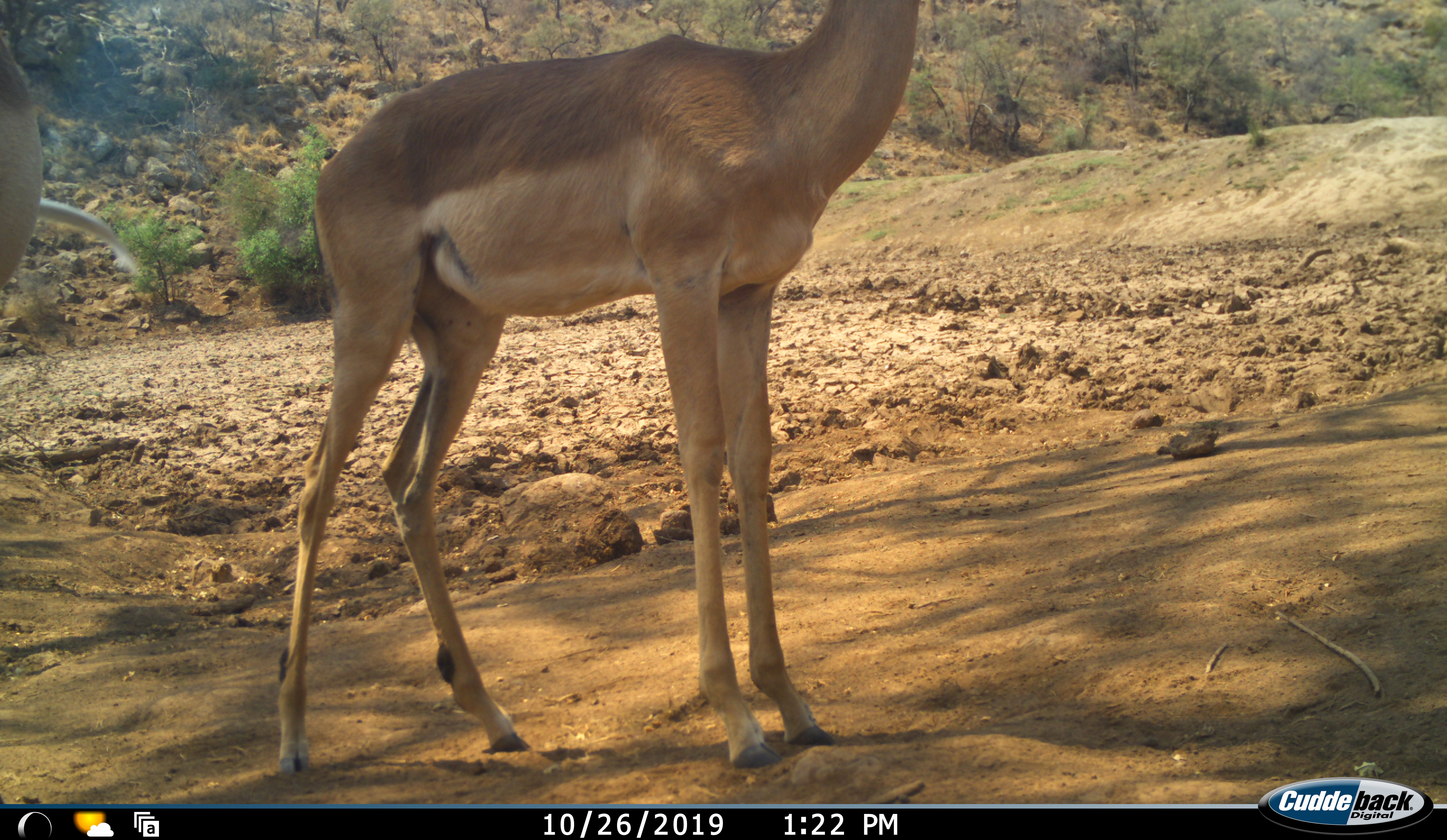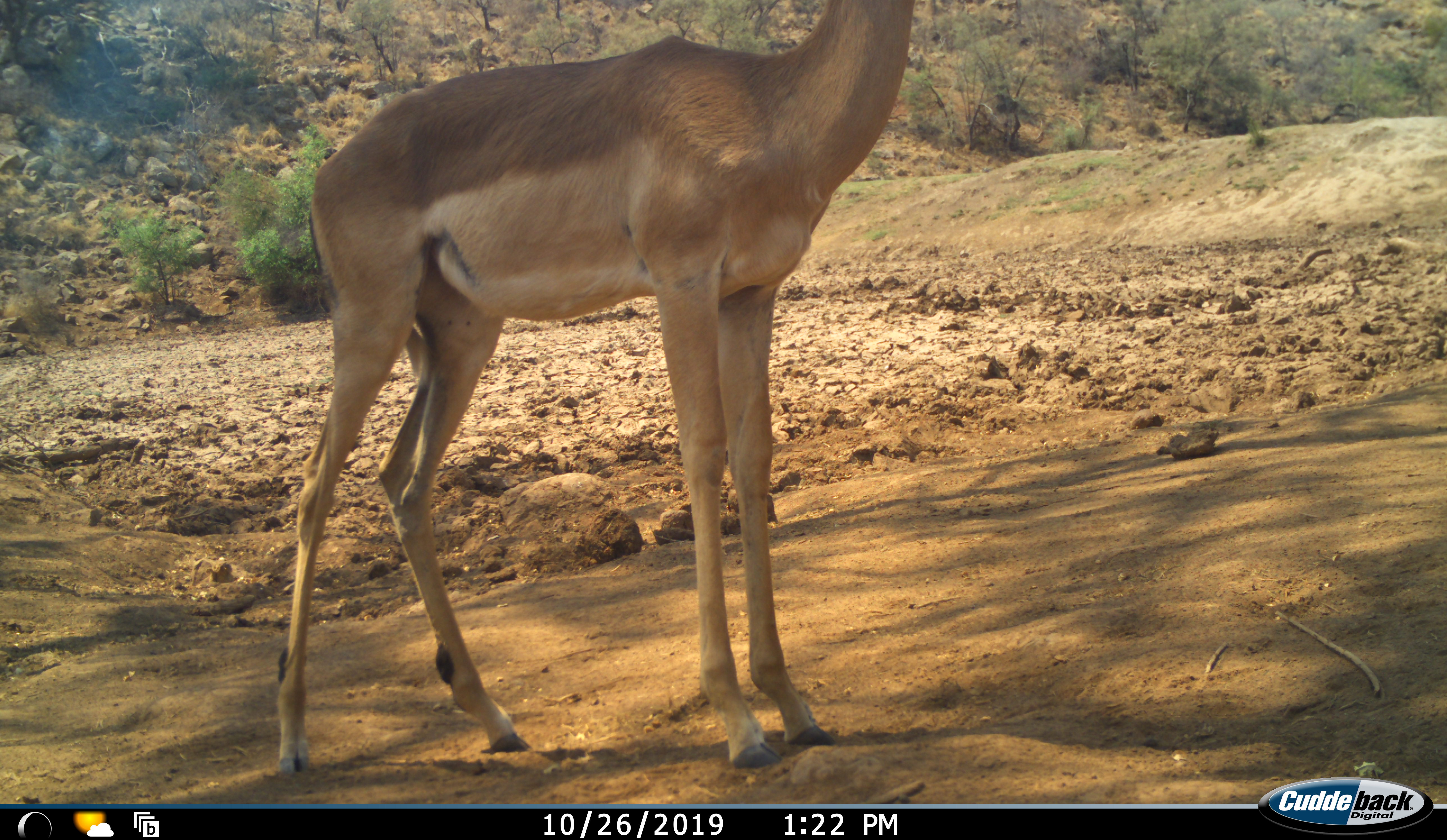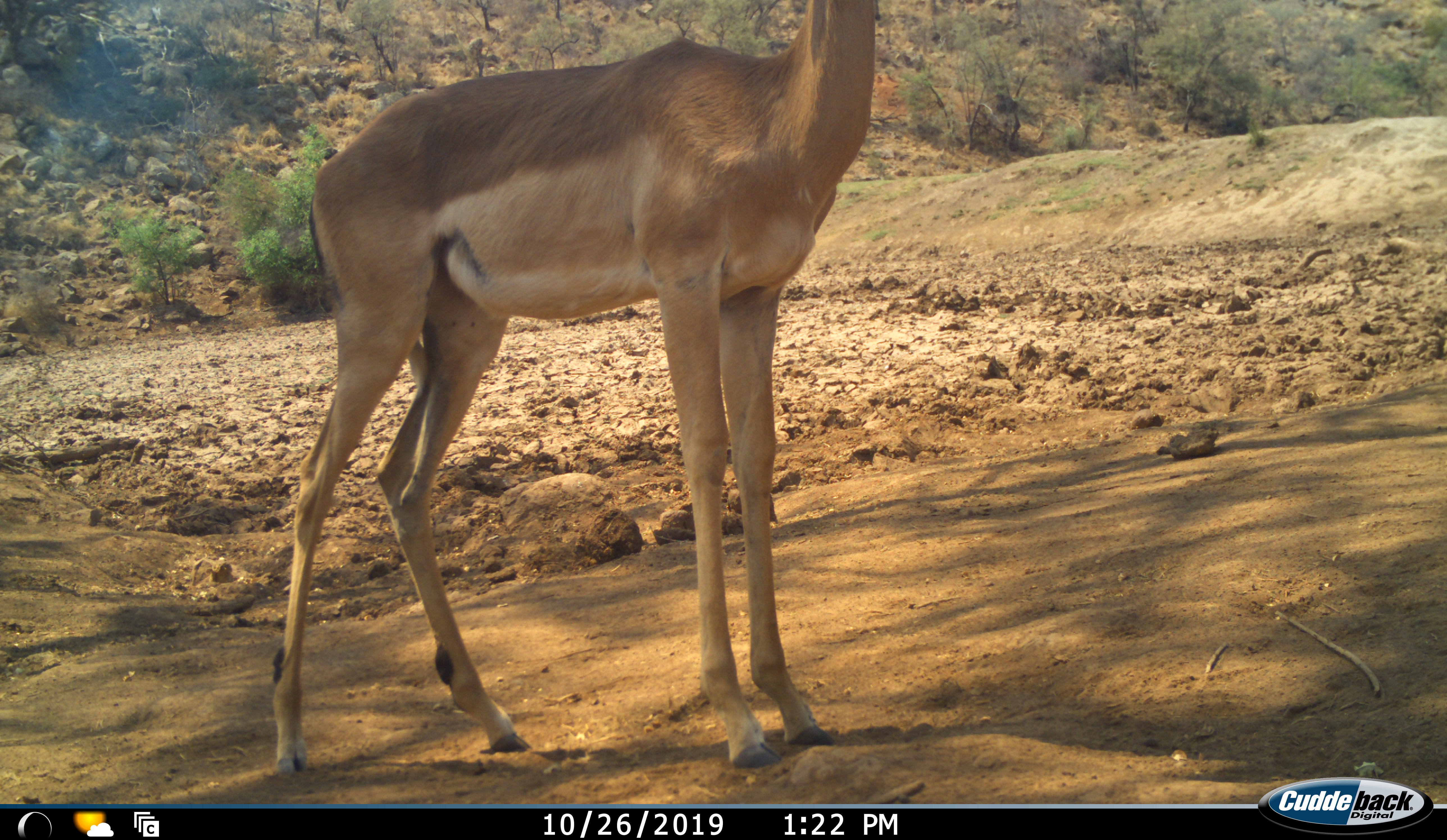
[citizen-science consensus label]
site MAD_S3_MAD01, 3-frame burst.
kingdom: Animalia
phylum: Chordata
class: Mammalia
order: Artiodactyla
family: Bovidae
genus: Aepyceros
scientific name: Aepyceros melampus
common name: impala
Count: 2.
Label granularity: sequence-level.